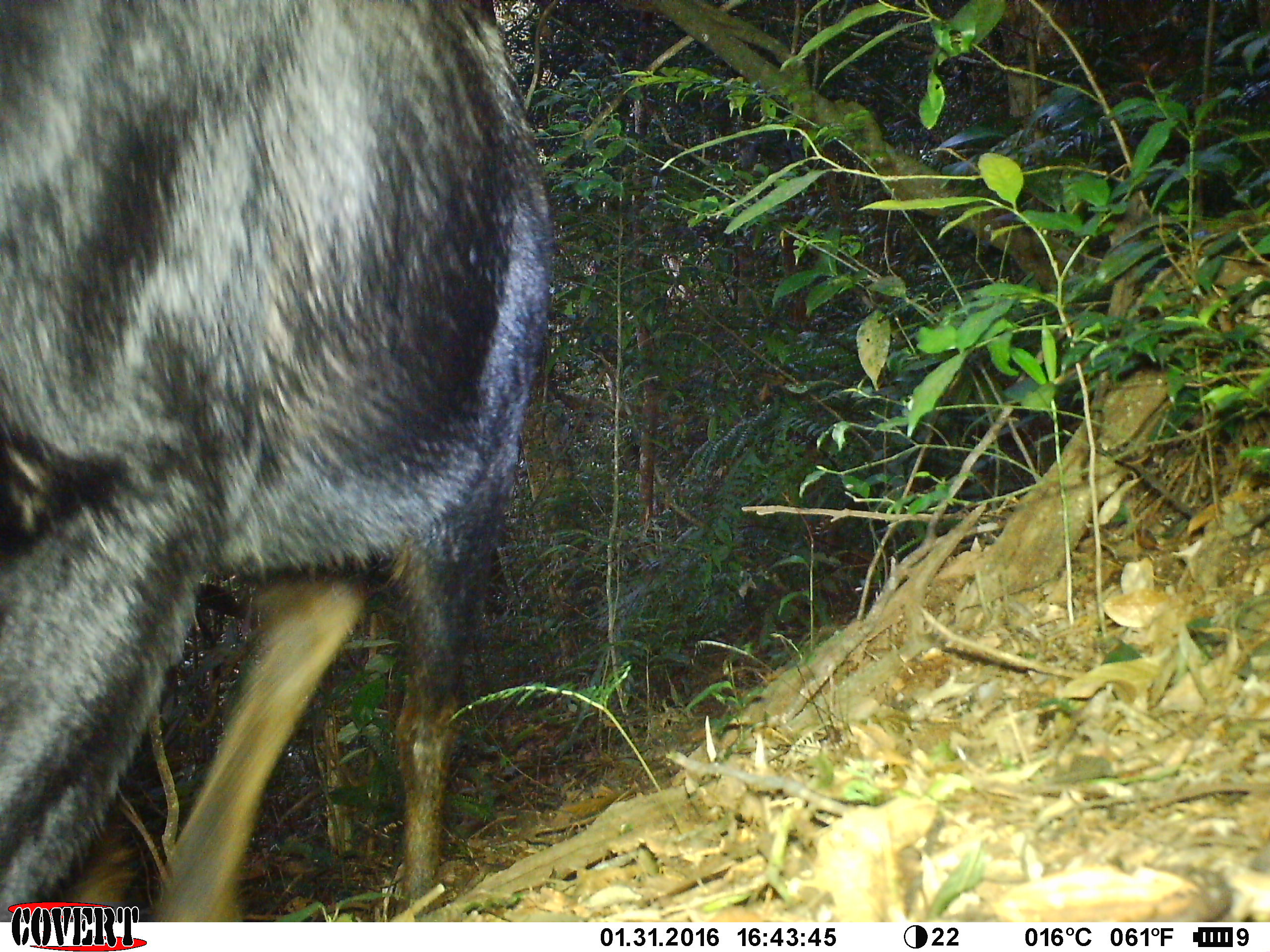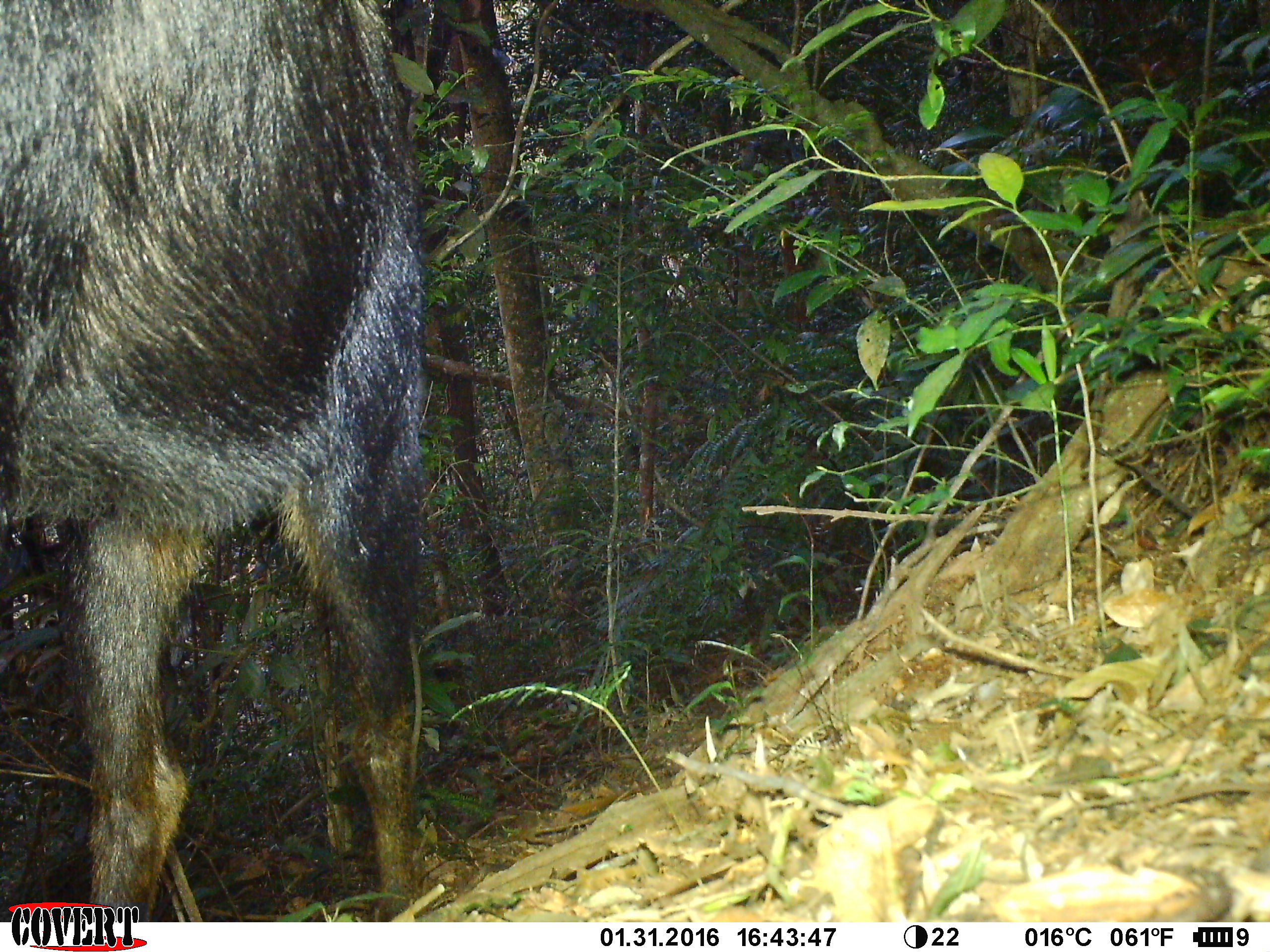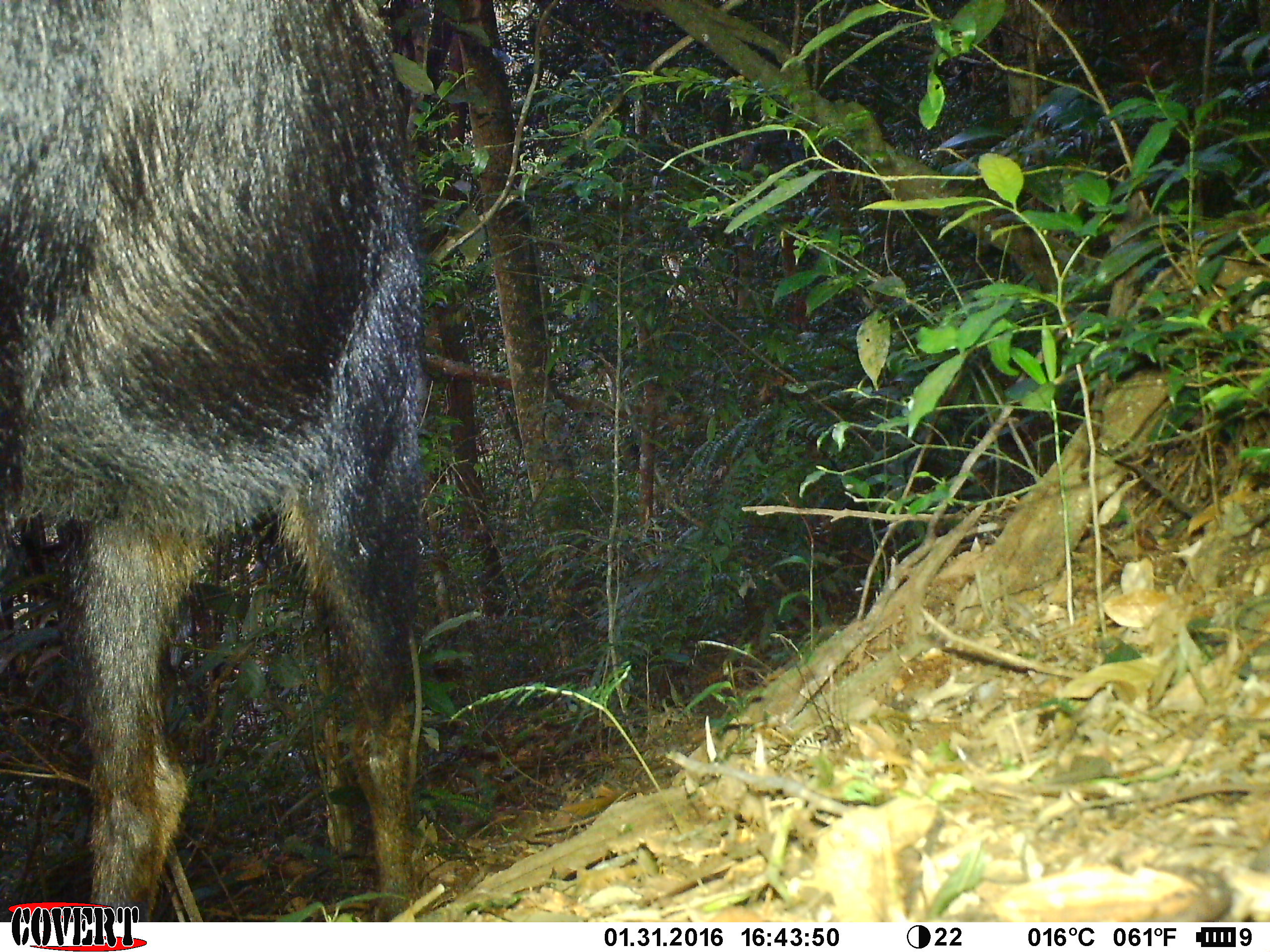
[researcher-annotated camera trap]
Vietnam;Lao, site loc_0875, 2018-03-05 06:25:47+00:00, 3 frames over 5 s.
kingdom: Animalia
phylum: Chordata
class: Mammalia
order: Artiodactyla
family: Bovidae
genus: Capricornis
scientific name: Capricornis sumatraensis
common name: chinese serow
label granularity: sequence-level